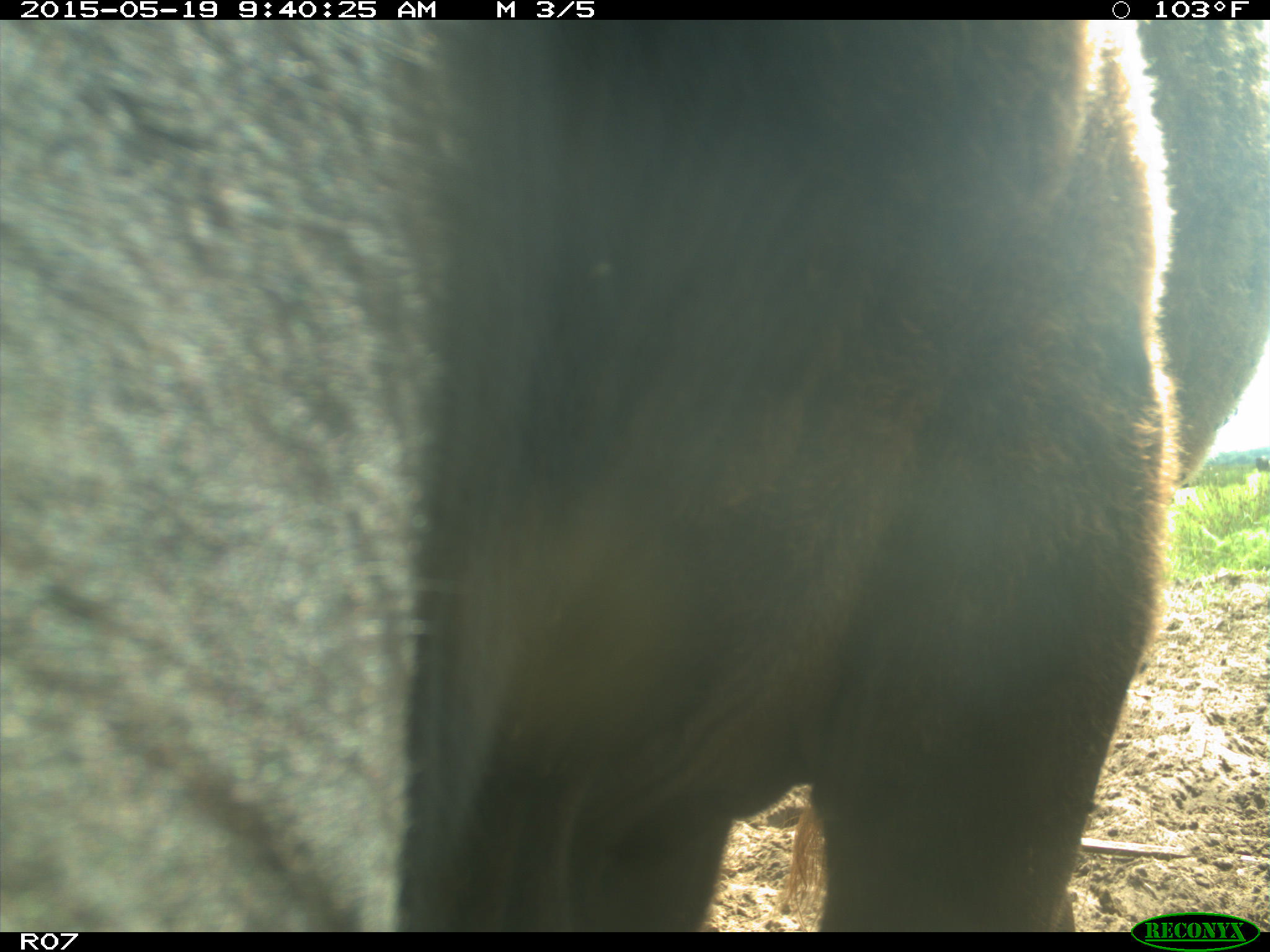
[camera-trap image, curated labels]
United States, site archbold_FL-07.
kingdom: Animalia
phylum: Chordata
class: Mammalia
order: Artiodactyla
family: Bovidae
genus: Bos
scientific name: Bos taurus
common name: domestic cow